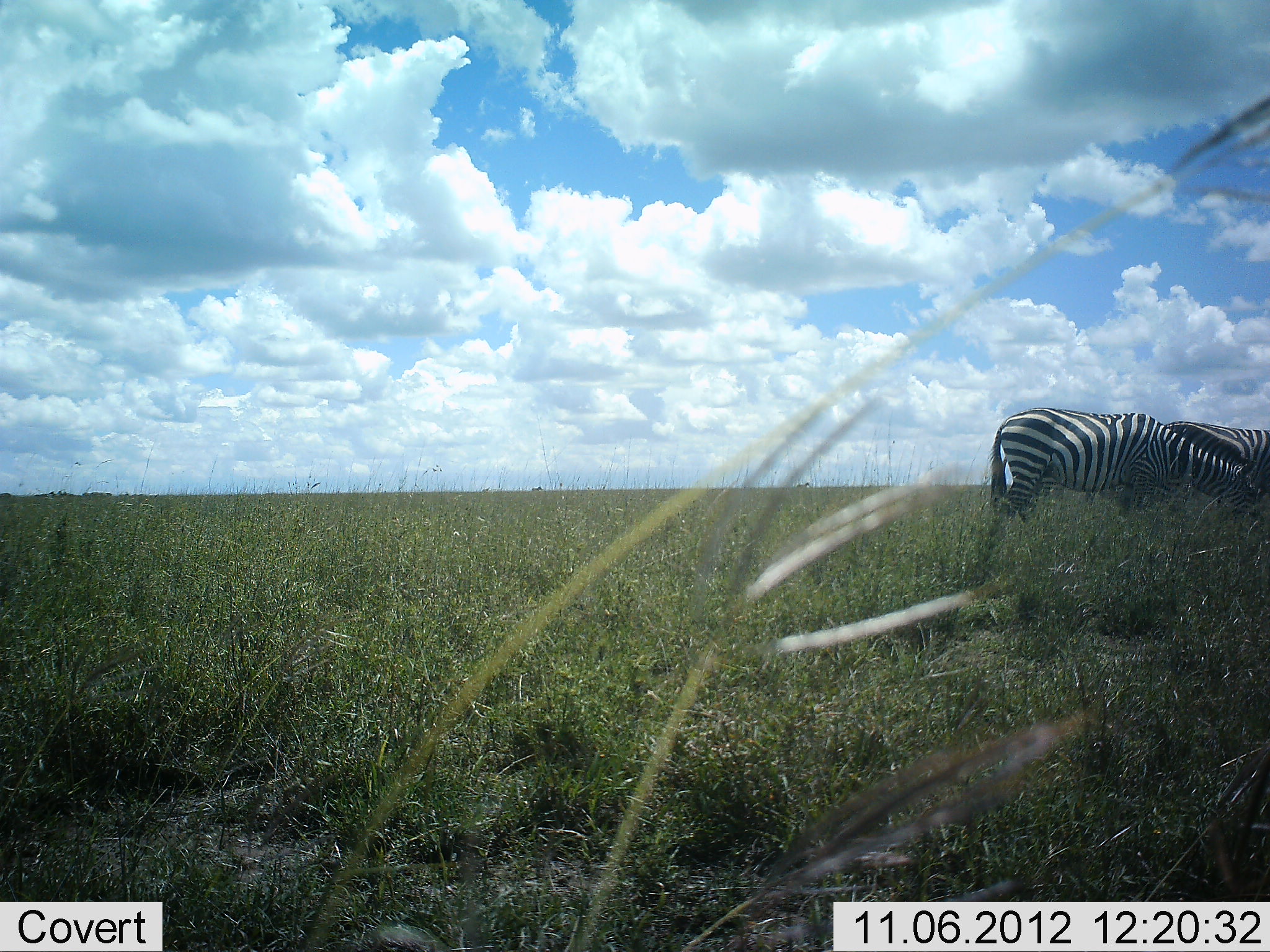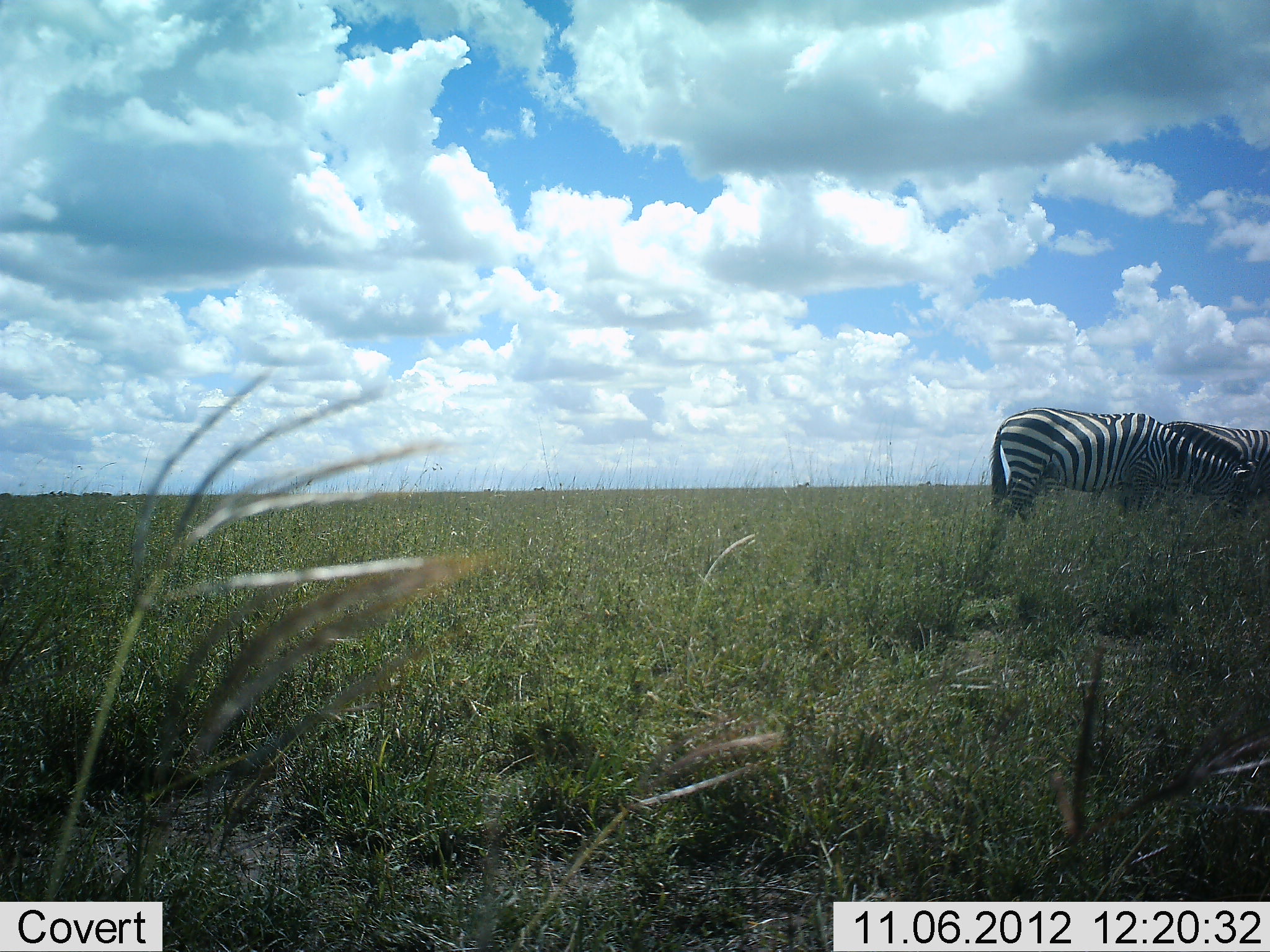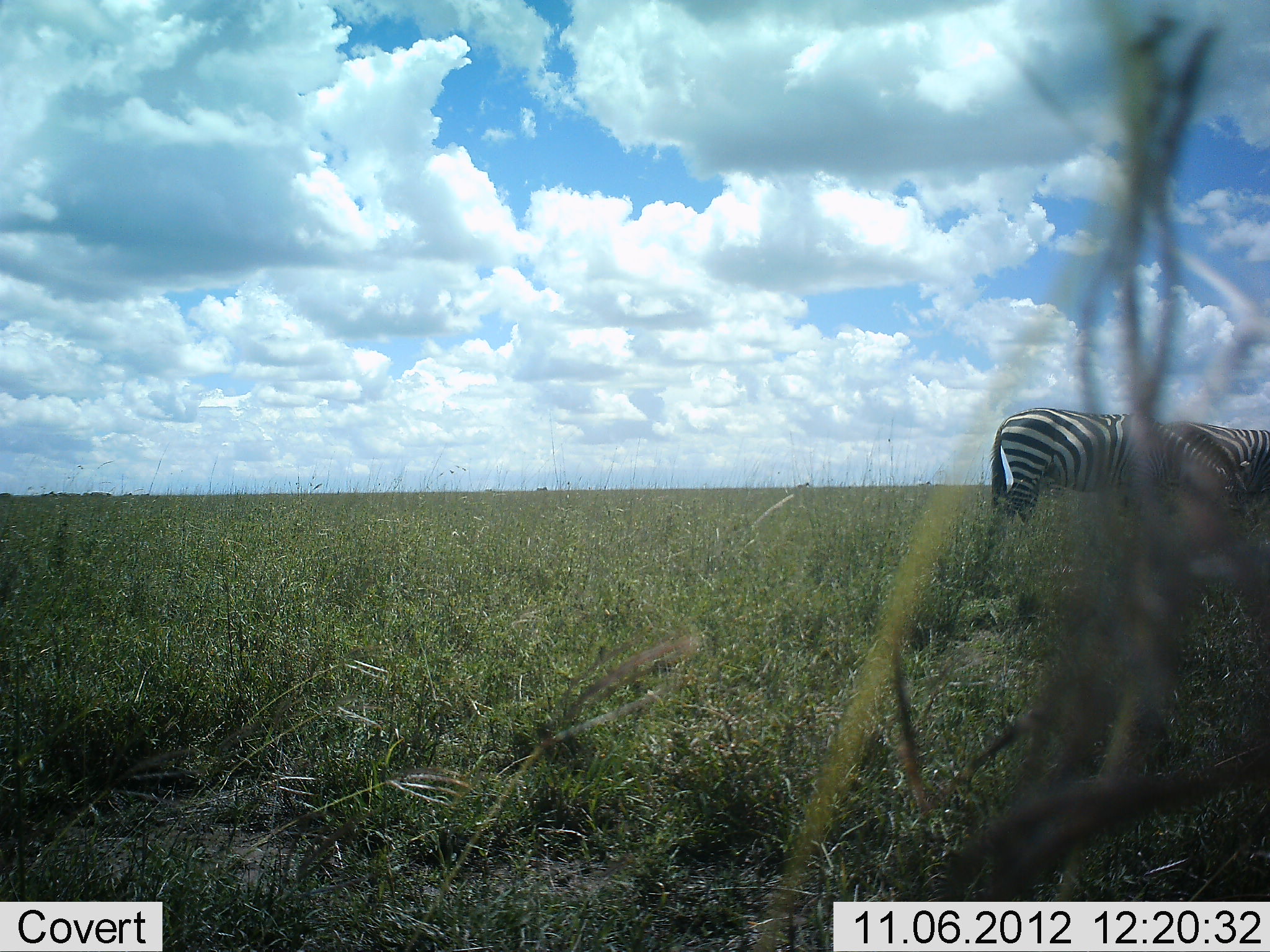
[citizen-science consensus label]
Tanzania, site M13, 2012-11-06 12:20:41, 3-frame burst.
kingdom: Animalia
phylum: Chordata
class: Mammalia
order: Perissodactyla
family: Equidae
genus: Equus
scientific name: Equus quagga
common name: plains zebra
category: zebra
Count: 2.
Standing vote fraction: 20%.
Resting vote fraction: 0%.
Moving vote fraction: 10%.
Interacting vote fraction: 0%.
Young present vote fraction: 0%.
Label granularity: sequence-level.